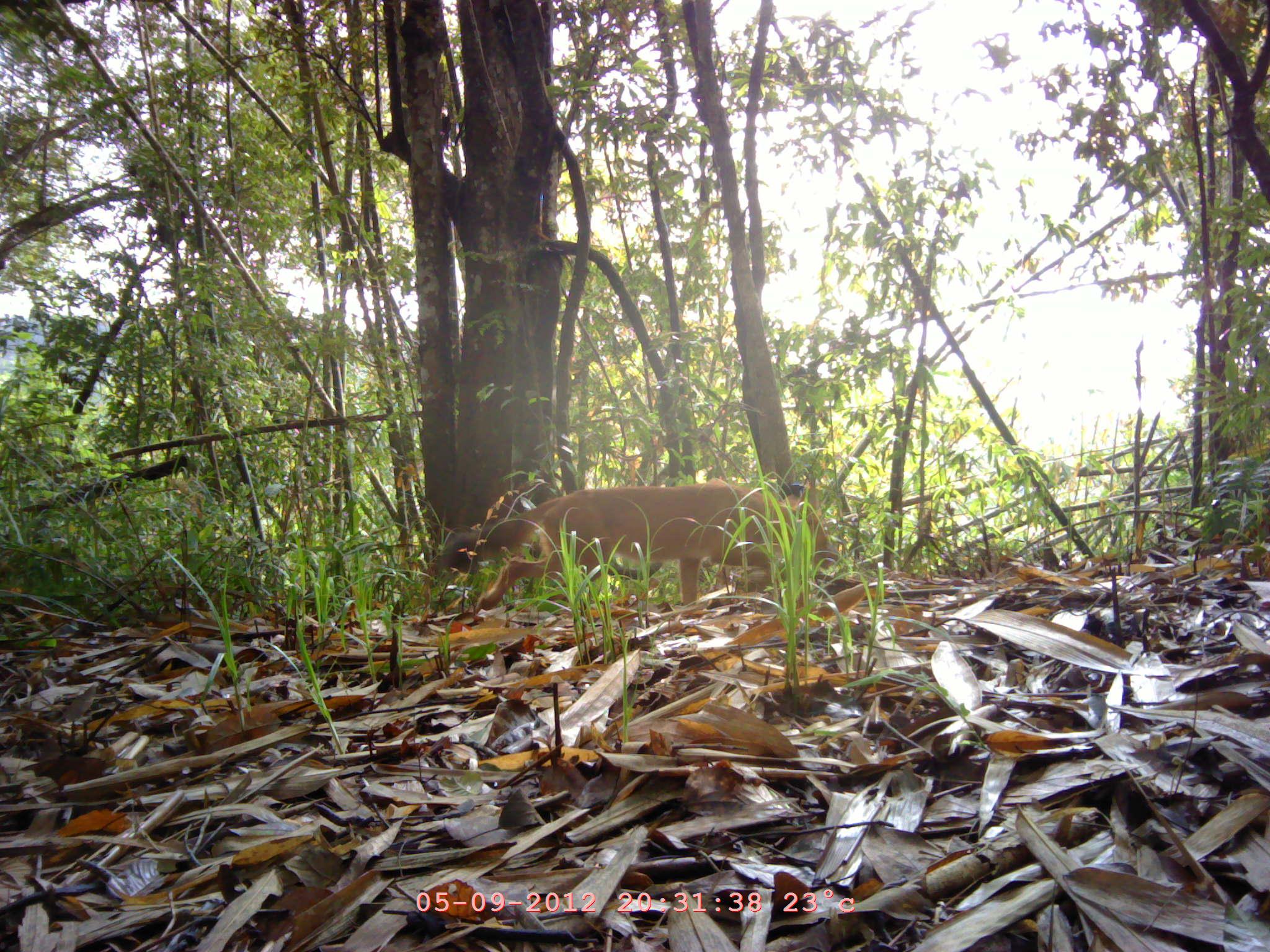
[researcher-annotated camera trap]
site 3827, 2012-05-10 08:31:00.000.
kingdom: Animalia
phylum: Chordata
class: Mammalia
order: Carnivora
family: Canidae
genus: Cuon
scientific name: Cuon alpinus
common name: dhole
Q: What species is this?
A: Cuon alpinus (dhole).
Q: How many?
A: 1.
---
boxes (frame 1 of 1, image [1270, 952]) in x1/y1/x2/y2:
cuon alpinus: 428/480/843/611